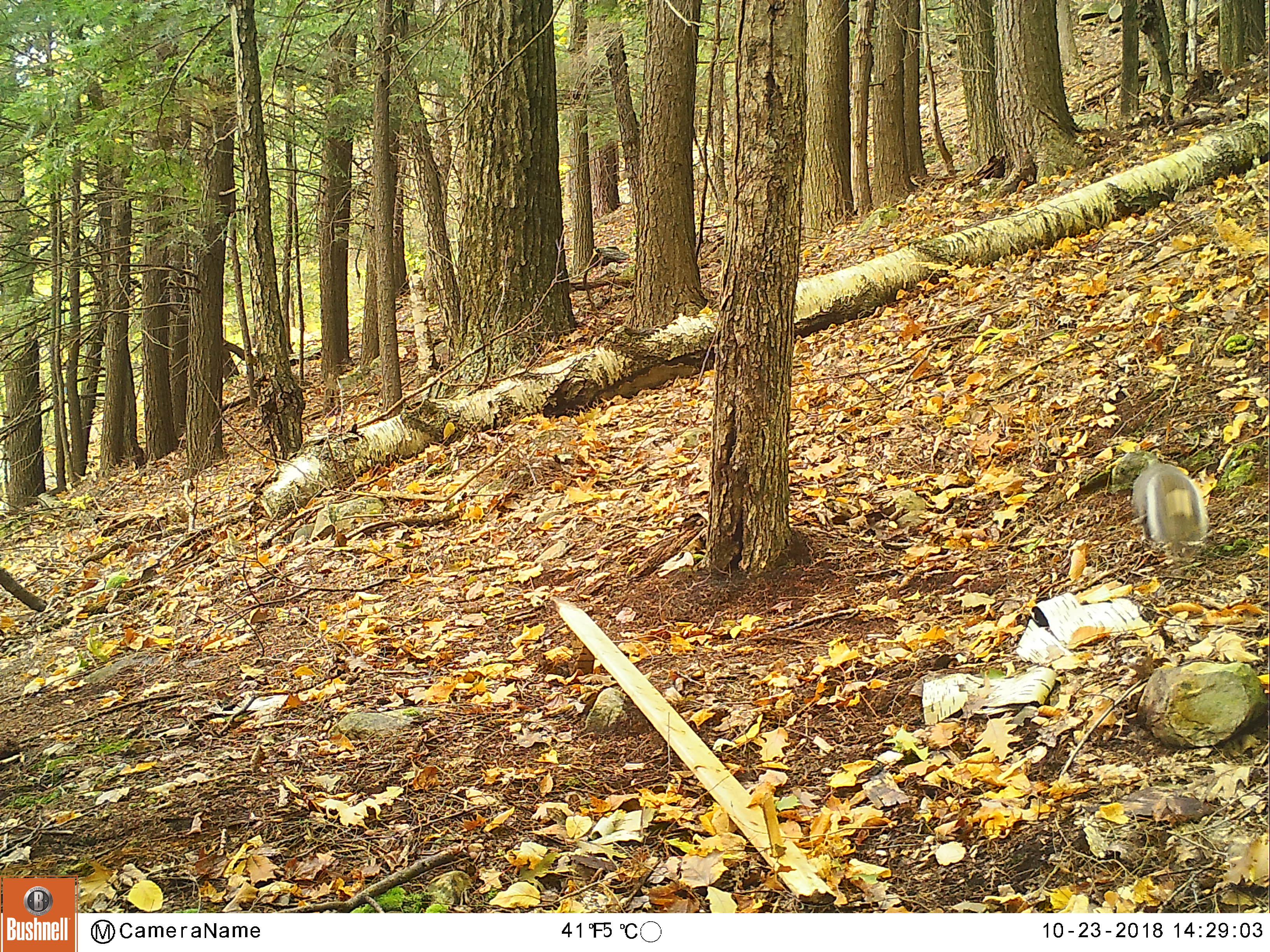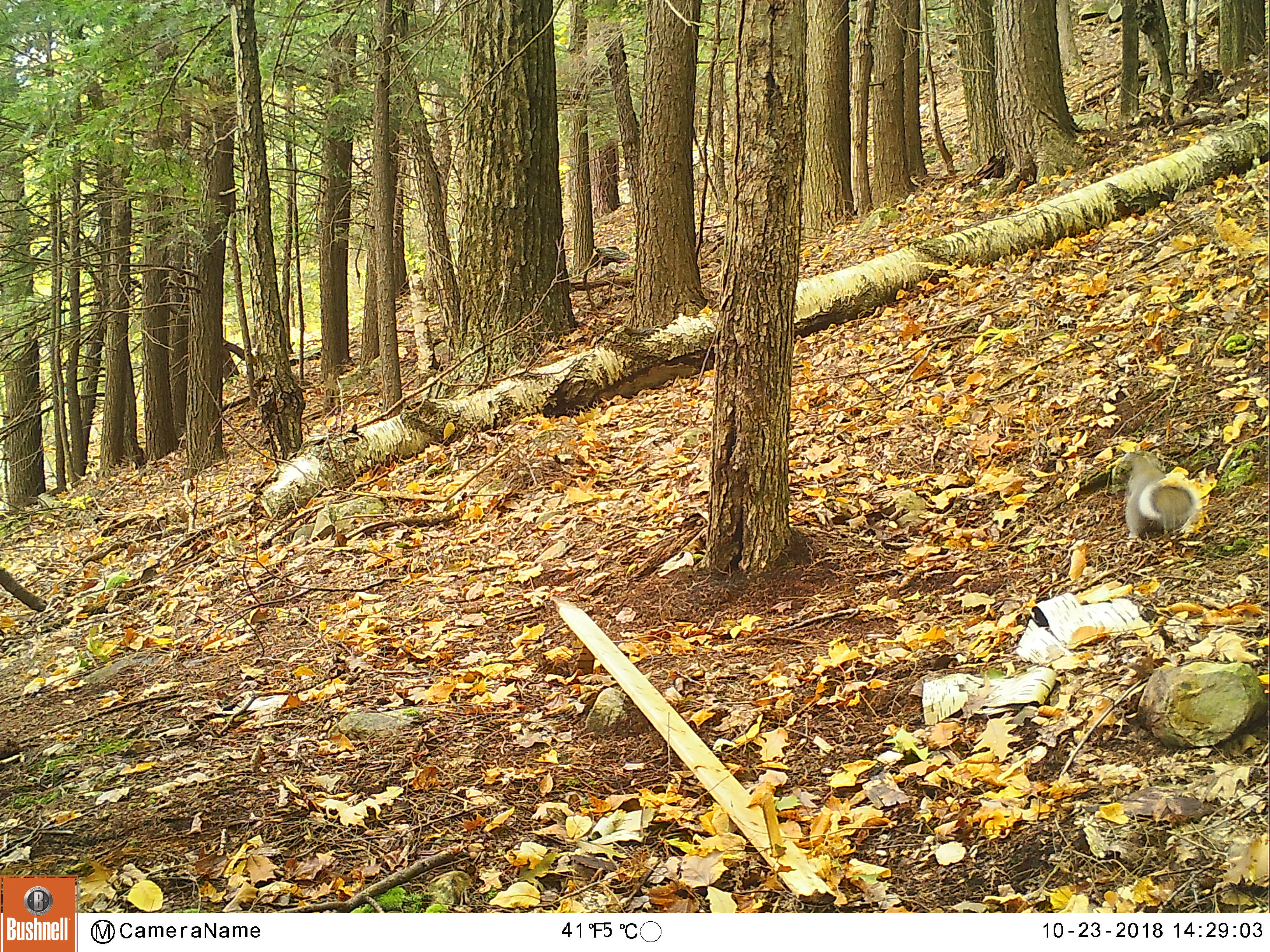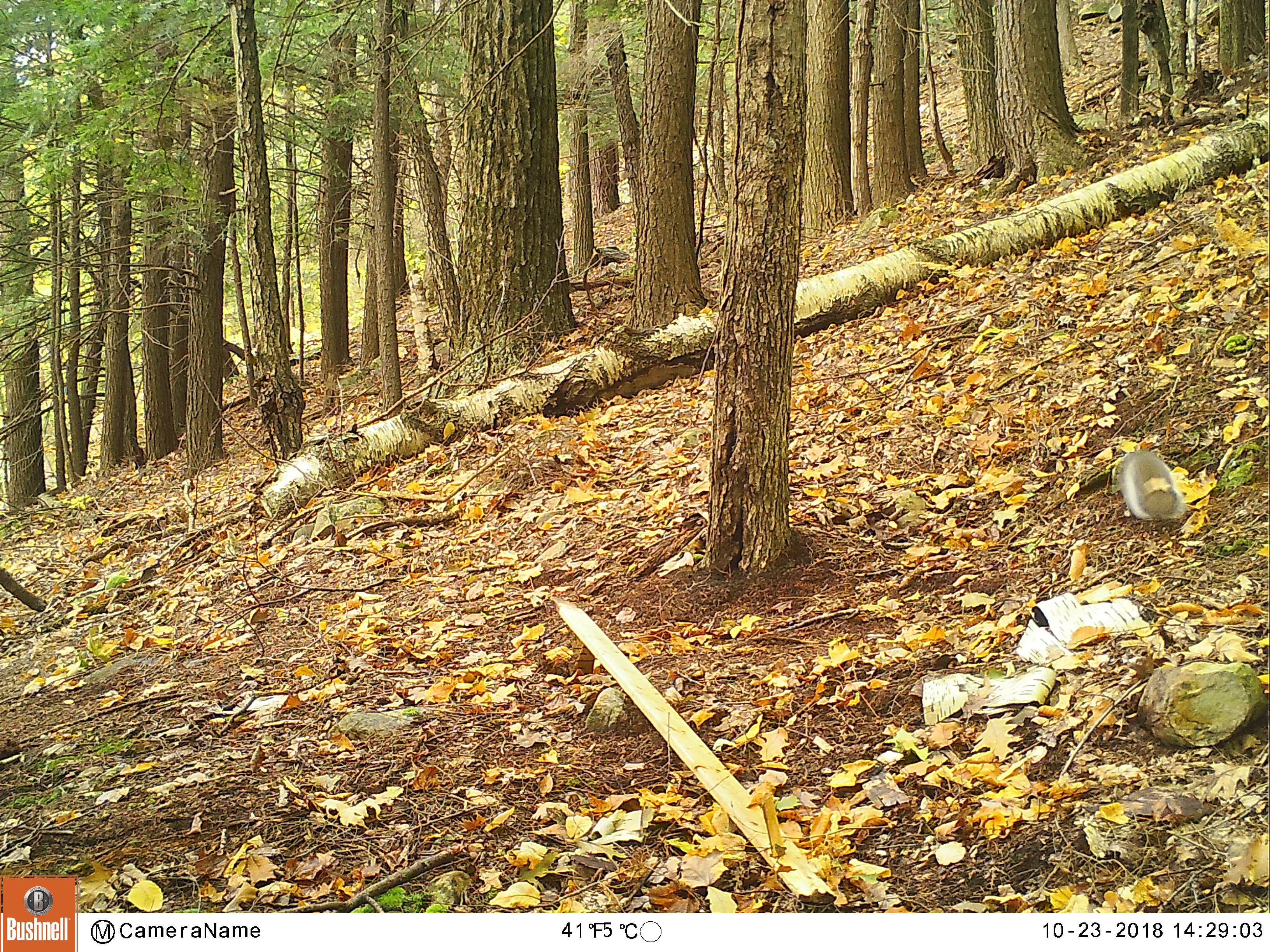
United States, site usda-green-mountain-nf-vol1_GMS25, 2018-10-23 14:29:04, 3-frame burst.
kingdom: Animalia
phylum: Chordata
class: Mammalia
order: Rodentia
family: Sciuridae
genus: Sciurus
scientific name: Sciurus carolinensis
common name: gray squirrel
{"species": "gray squirrel (Sciurus carolinensis)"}